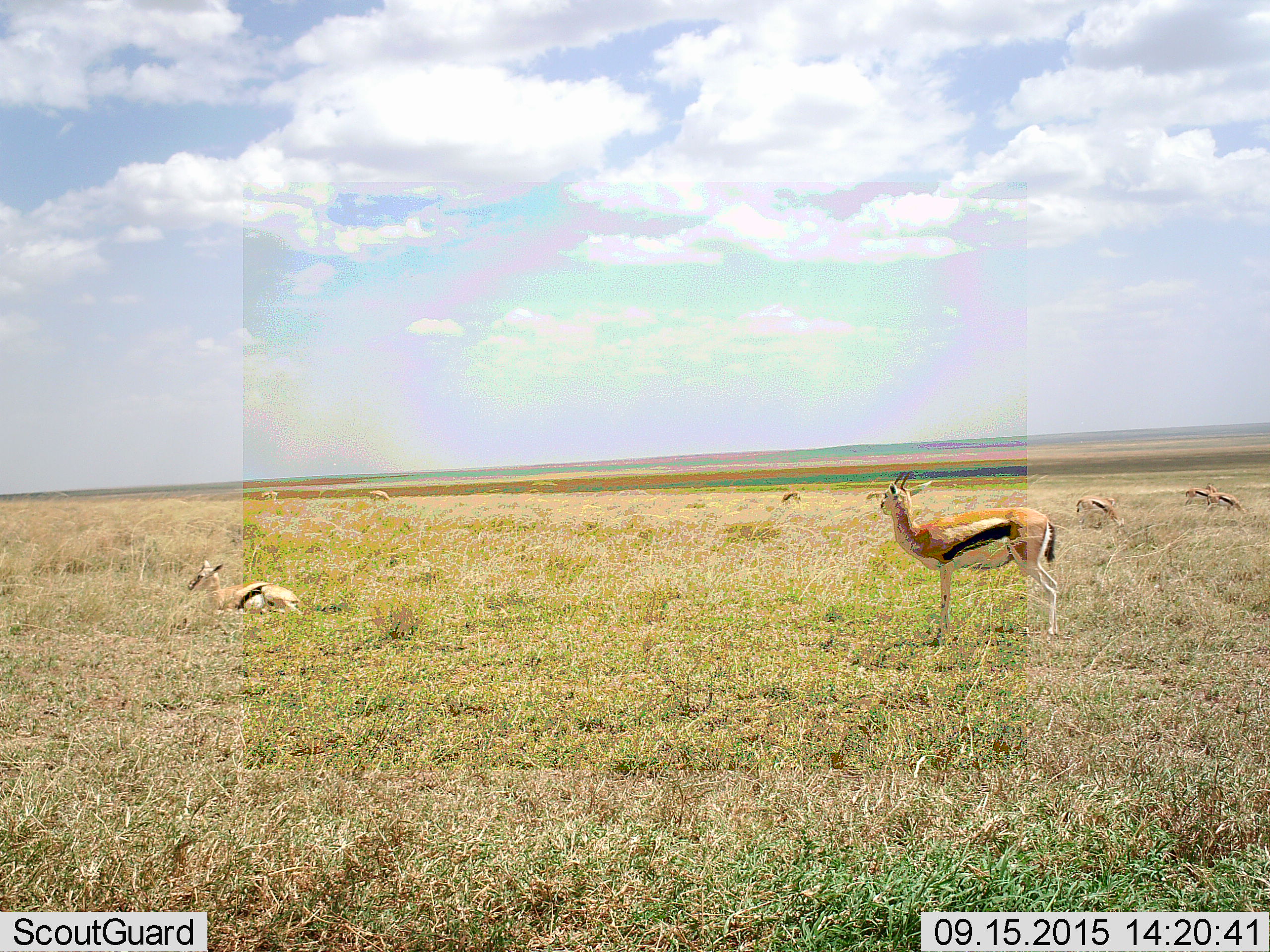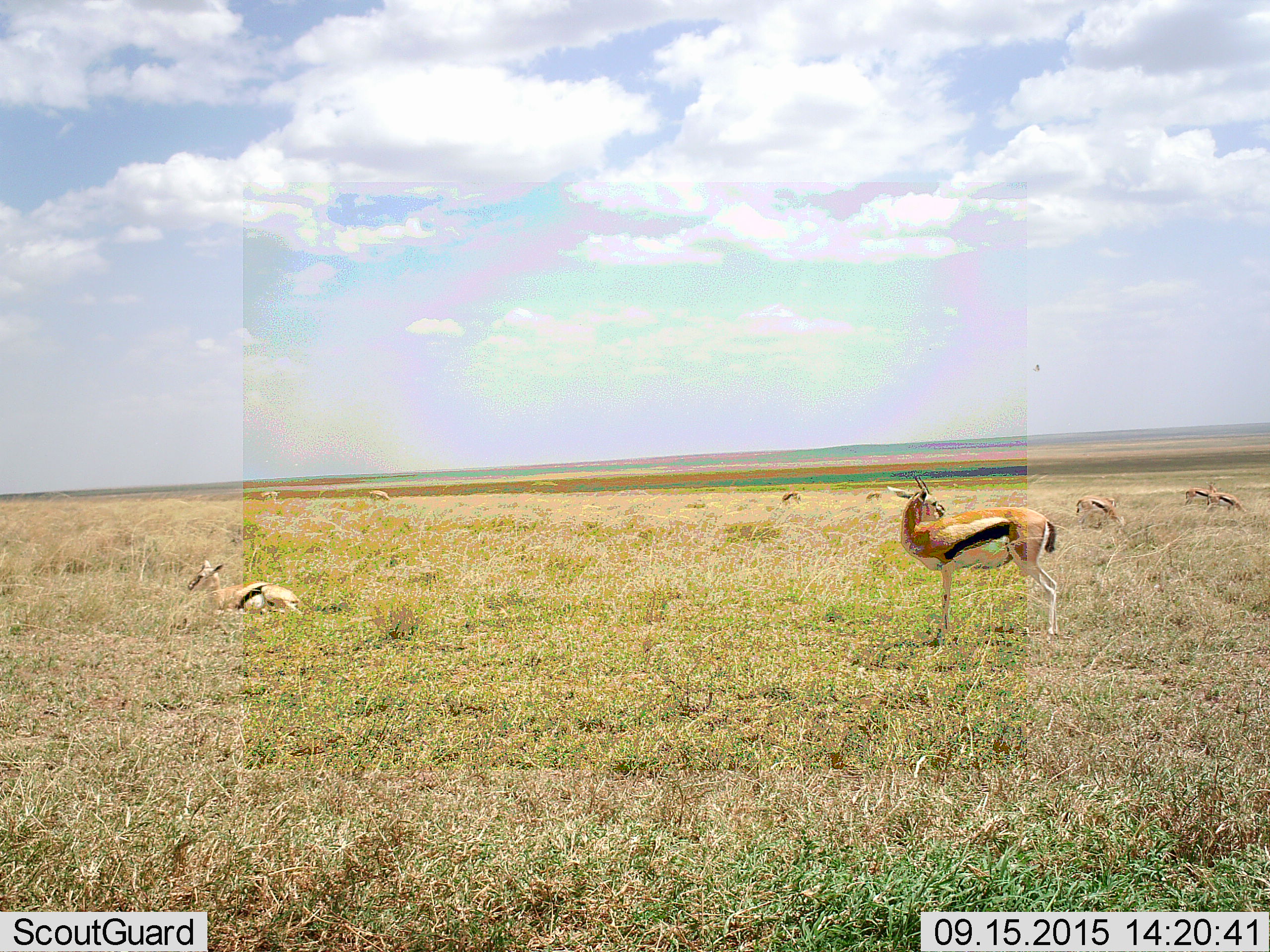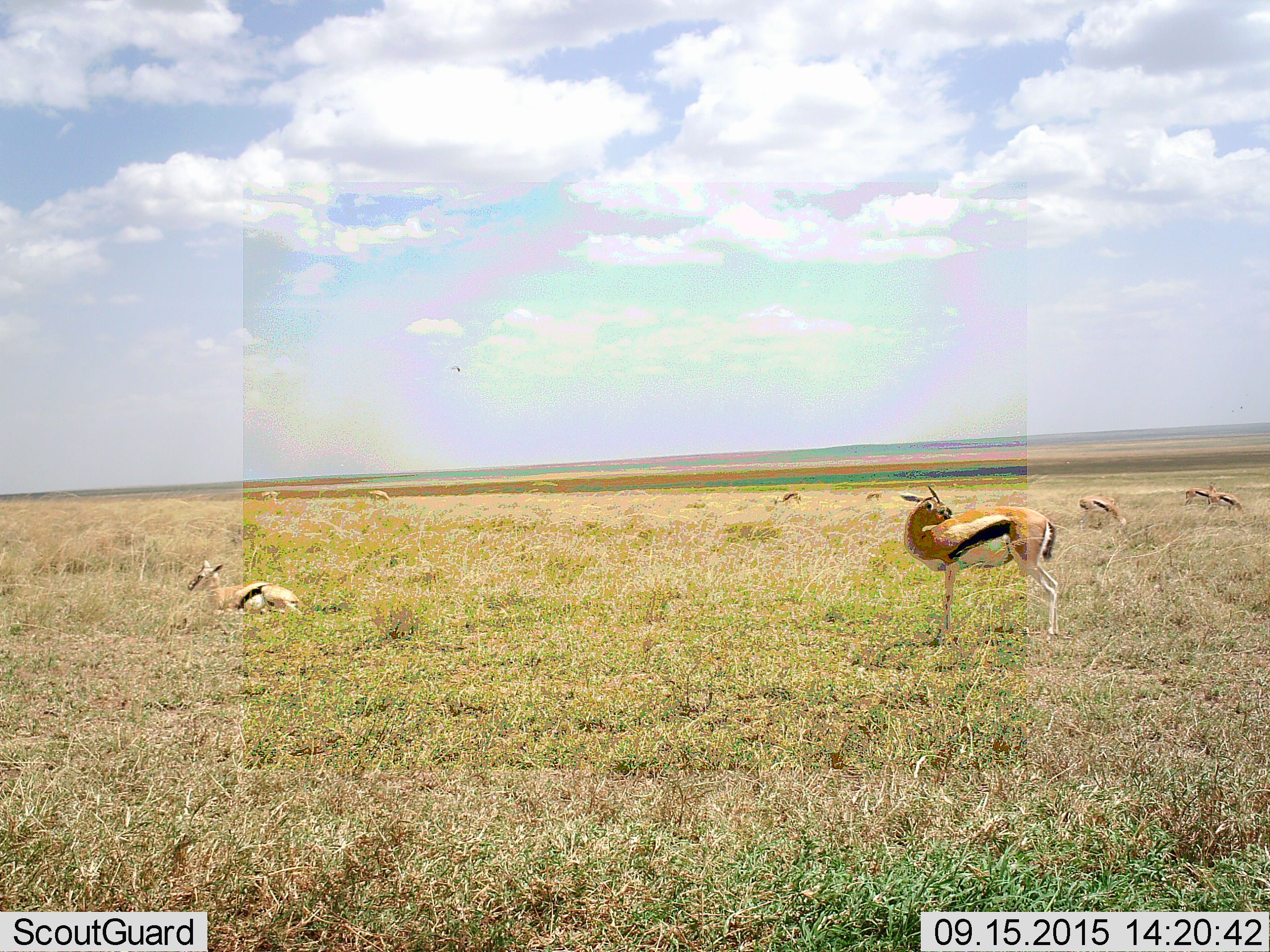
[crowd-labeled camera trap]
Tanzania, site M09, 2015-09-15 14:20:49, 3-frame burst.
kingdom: Animalia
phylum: Chordata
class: Mammalia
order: Artiodactyla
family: Bovidae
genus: Eudorcas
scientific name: Eudorcas thomsonii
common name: thomson's gazelle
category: gazellethomsons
Gazellethomsons (thomson's gazelle) (Eudorcas thomsonii), count 9. Behavior (volunteer vote fractions): standing 100%, resting 75%, moving 12%, interacting 0%. Young present (vote fraction): 0%. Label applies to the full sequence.